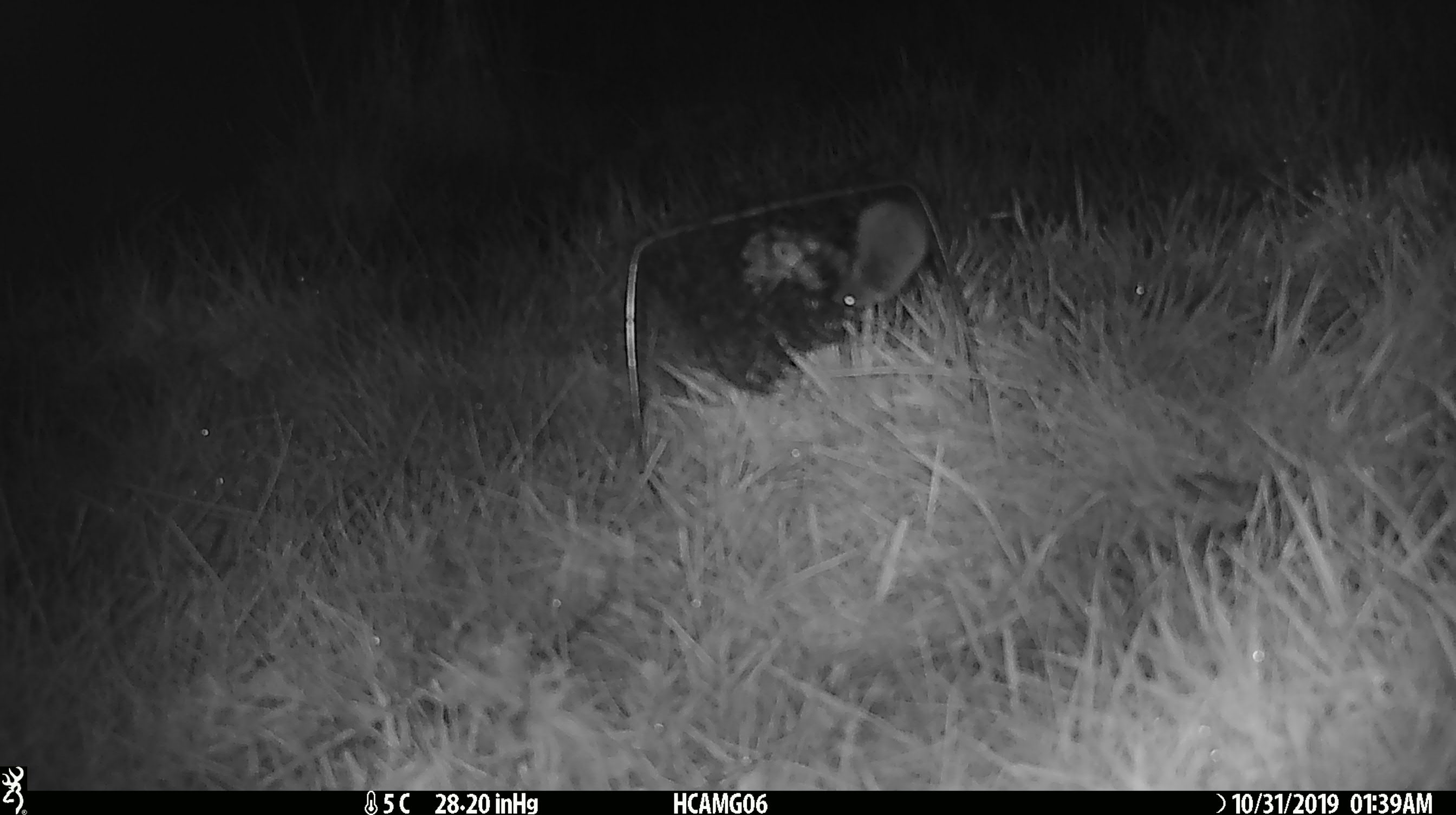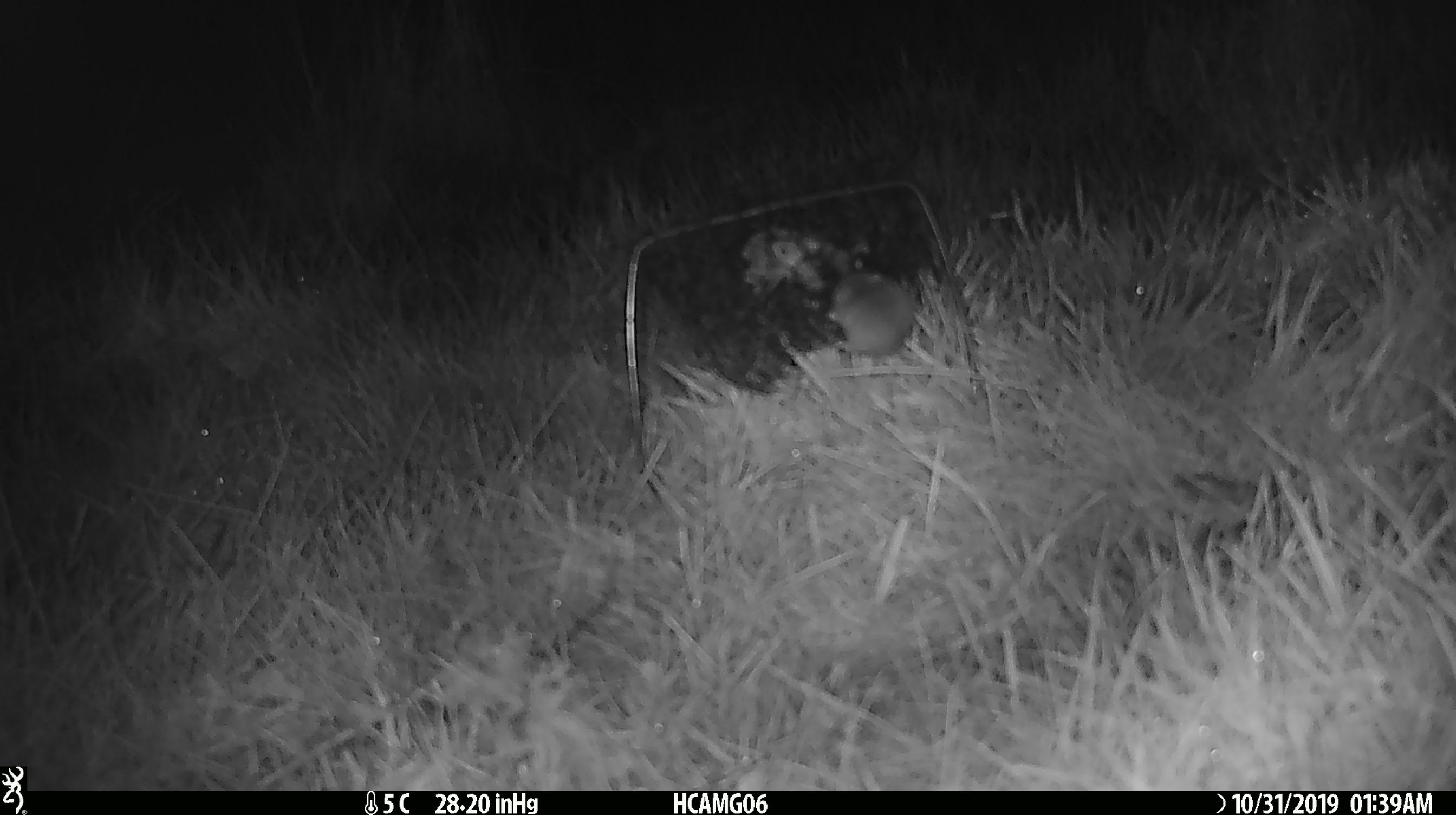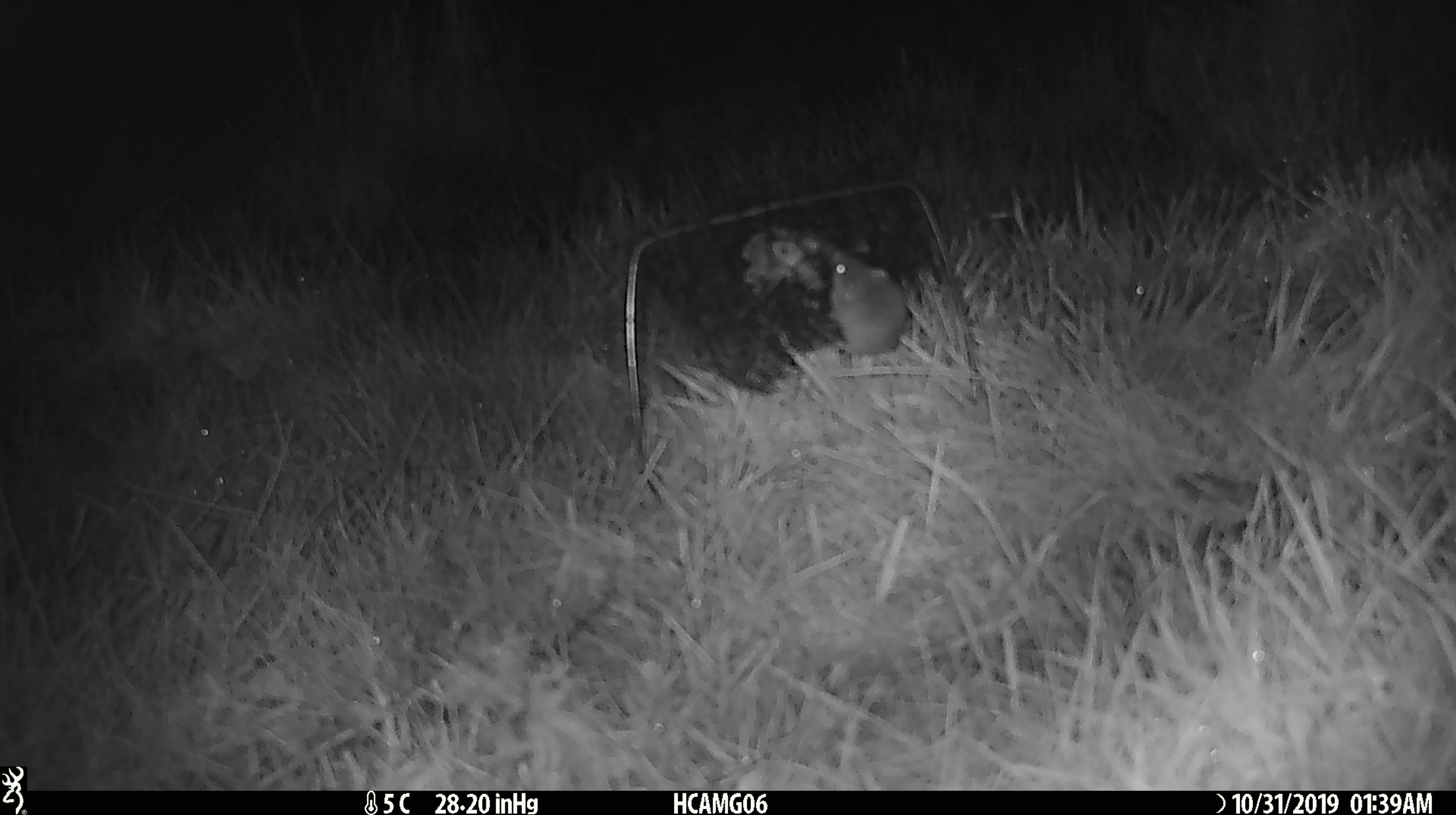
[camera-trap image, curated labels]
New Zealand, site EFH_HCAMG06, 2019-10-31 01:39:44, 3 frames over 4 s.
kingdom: Animalia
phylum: Chordata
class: Mammalia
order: Rodentia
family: Muridae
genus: Mus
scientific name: Mus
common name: mouse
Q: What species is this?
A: Mouse (Mus).